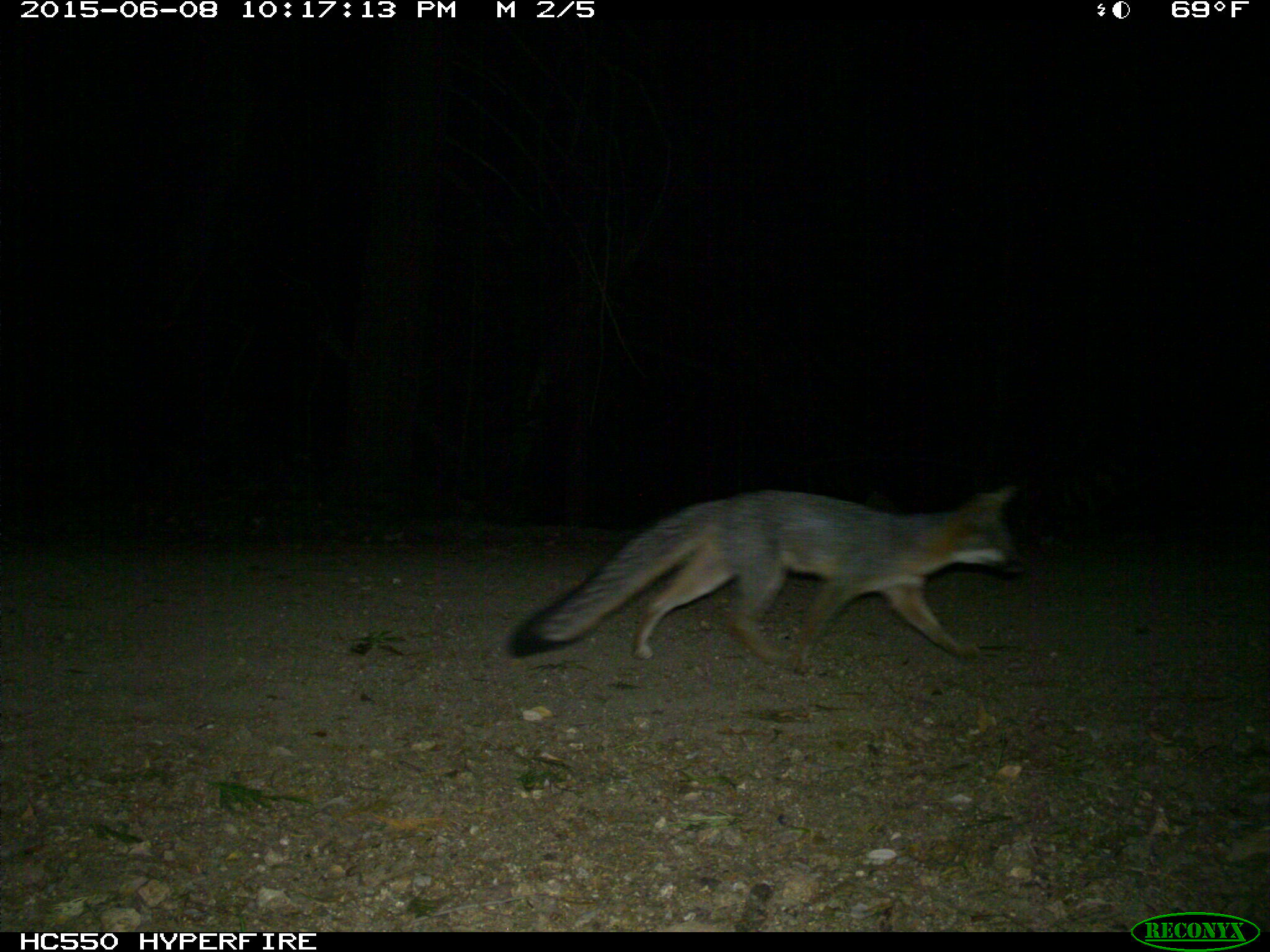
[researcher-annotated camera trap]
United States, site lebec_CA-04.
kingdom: Animalia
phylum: Chordata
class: Mammalia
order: Carnivora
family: Canidae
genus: Urocyon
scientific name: Urocyon cinereoargenteus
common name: gray fox